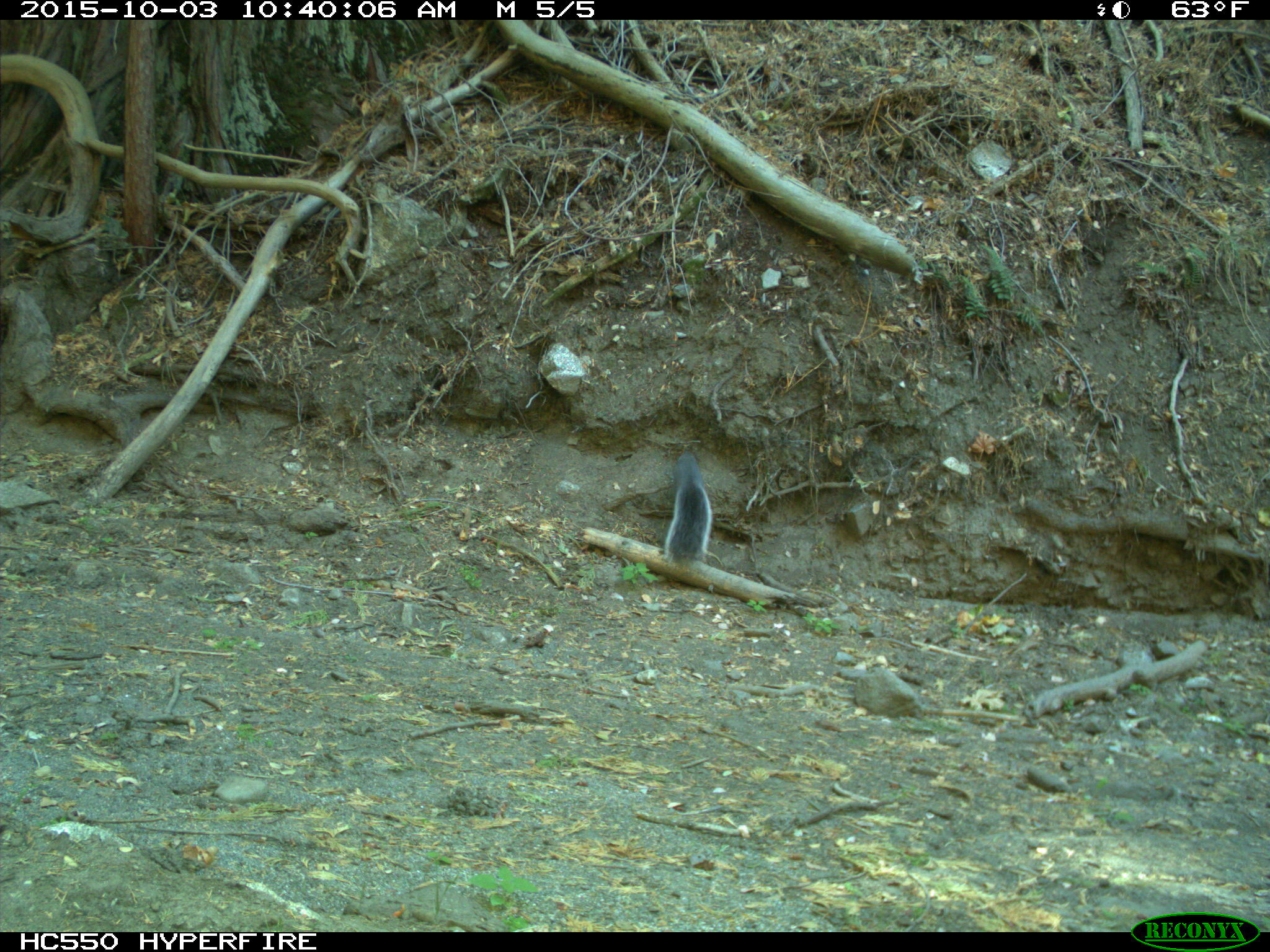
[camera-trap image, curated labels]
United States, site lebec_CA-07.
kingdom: Animalia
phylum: Chordata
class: Mammalia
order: Rodentia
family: Sciuridae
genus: Sciurus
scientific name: Sciurus carolinensis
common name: eastern gray squirrel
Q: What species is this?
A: Sciurus carolinensis (eastern gray squirrel).